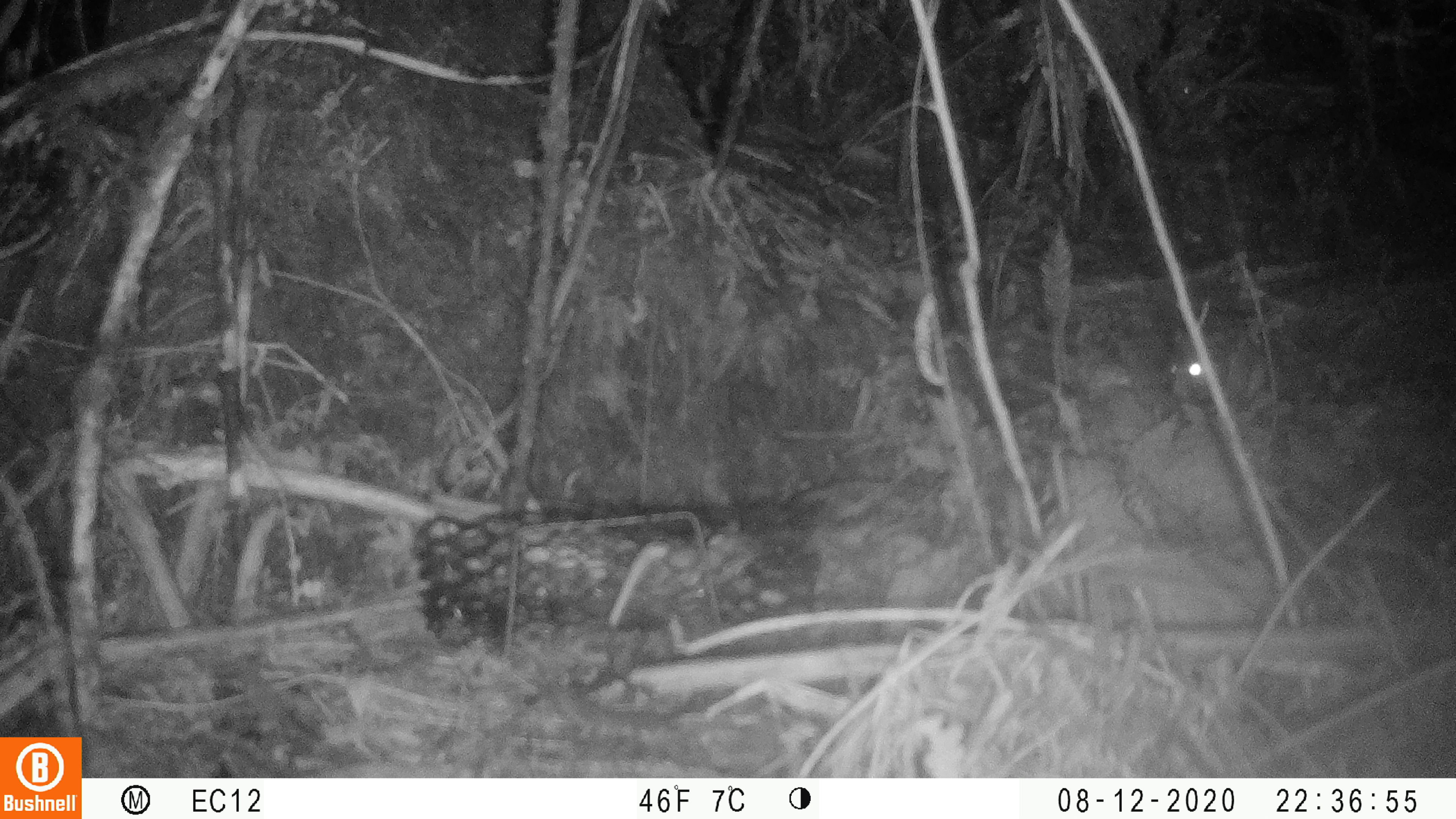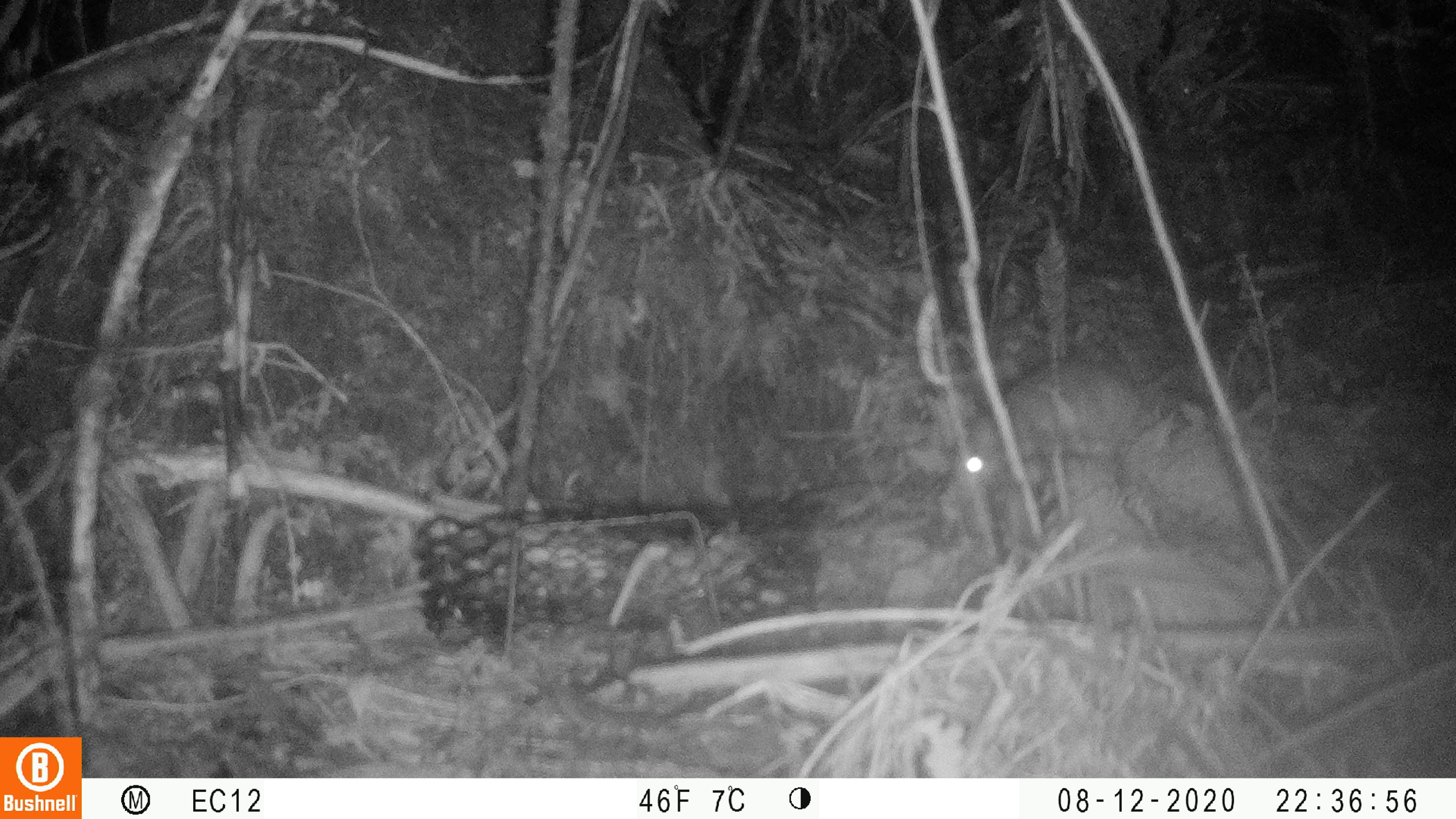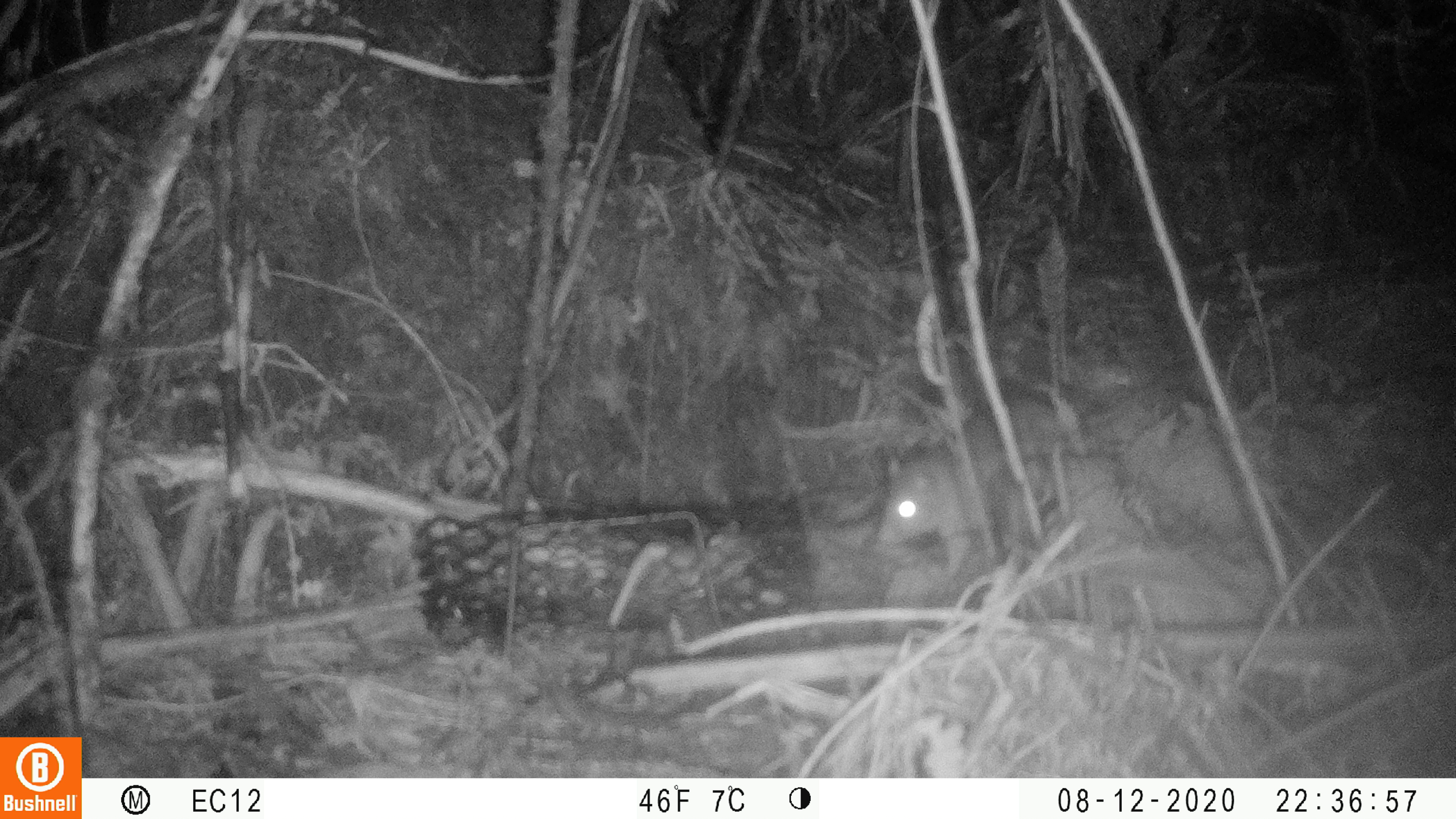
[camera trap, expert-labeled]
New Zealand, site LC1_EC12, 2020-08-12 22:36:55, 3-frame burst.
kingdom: Animalia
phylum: Chordata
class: Mammalia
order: Rodentia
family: Muridae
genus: Rattus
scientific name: Rattus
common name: rat